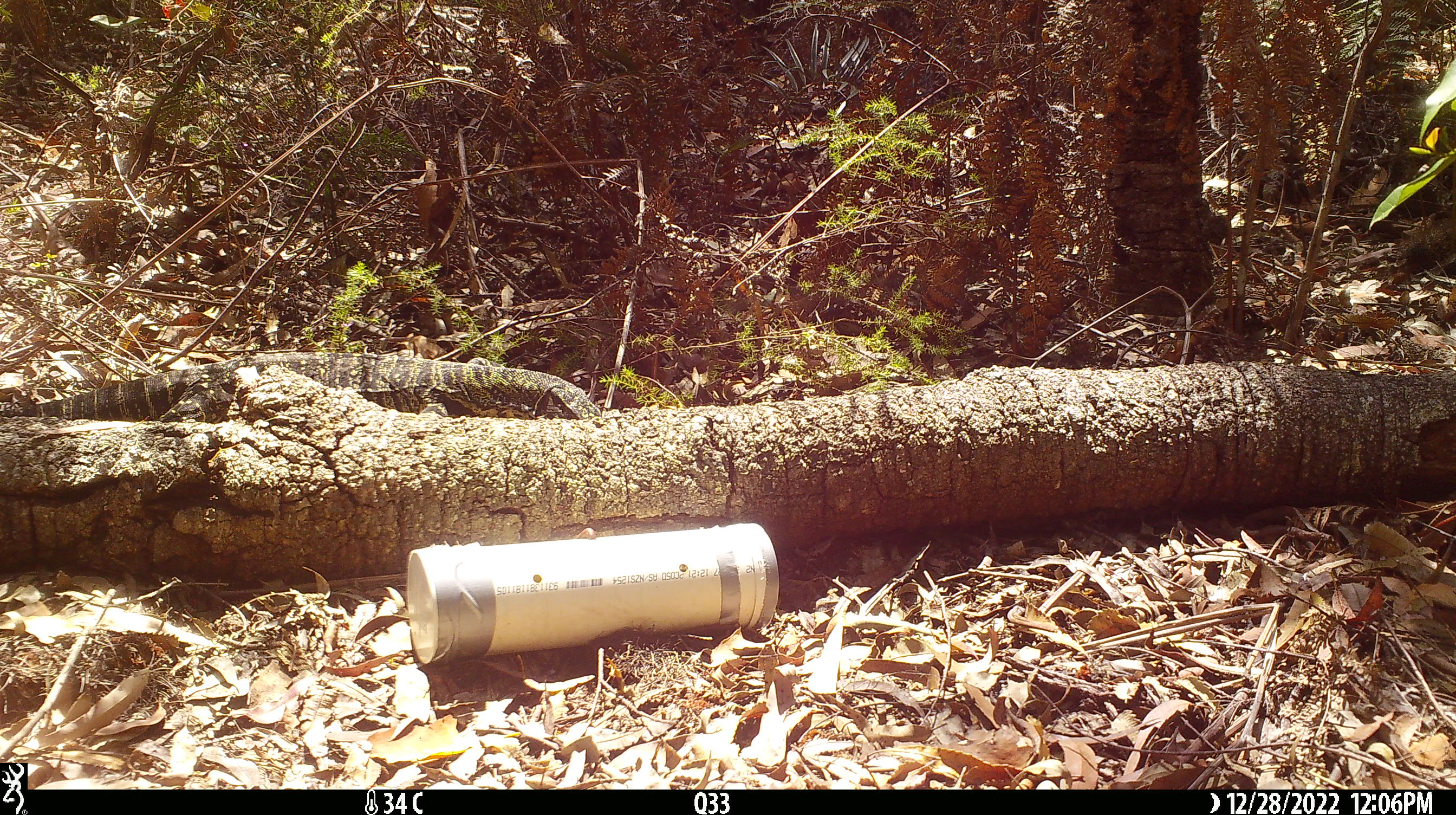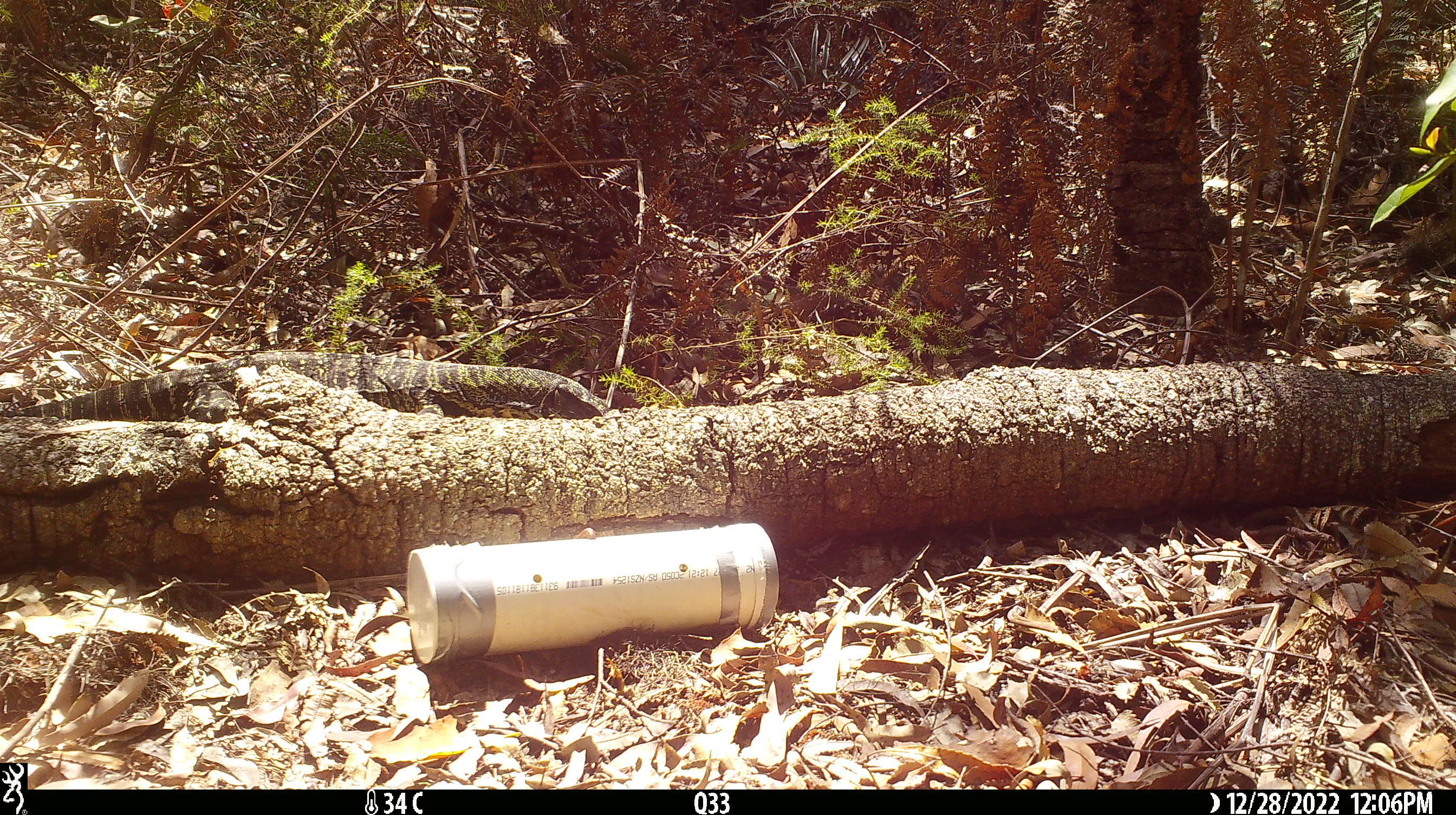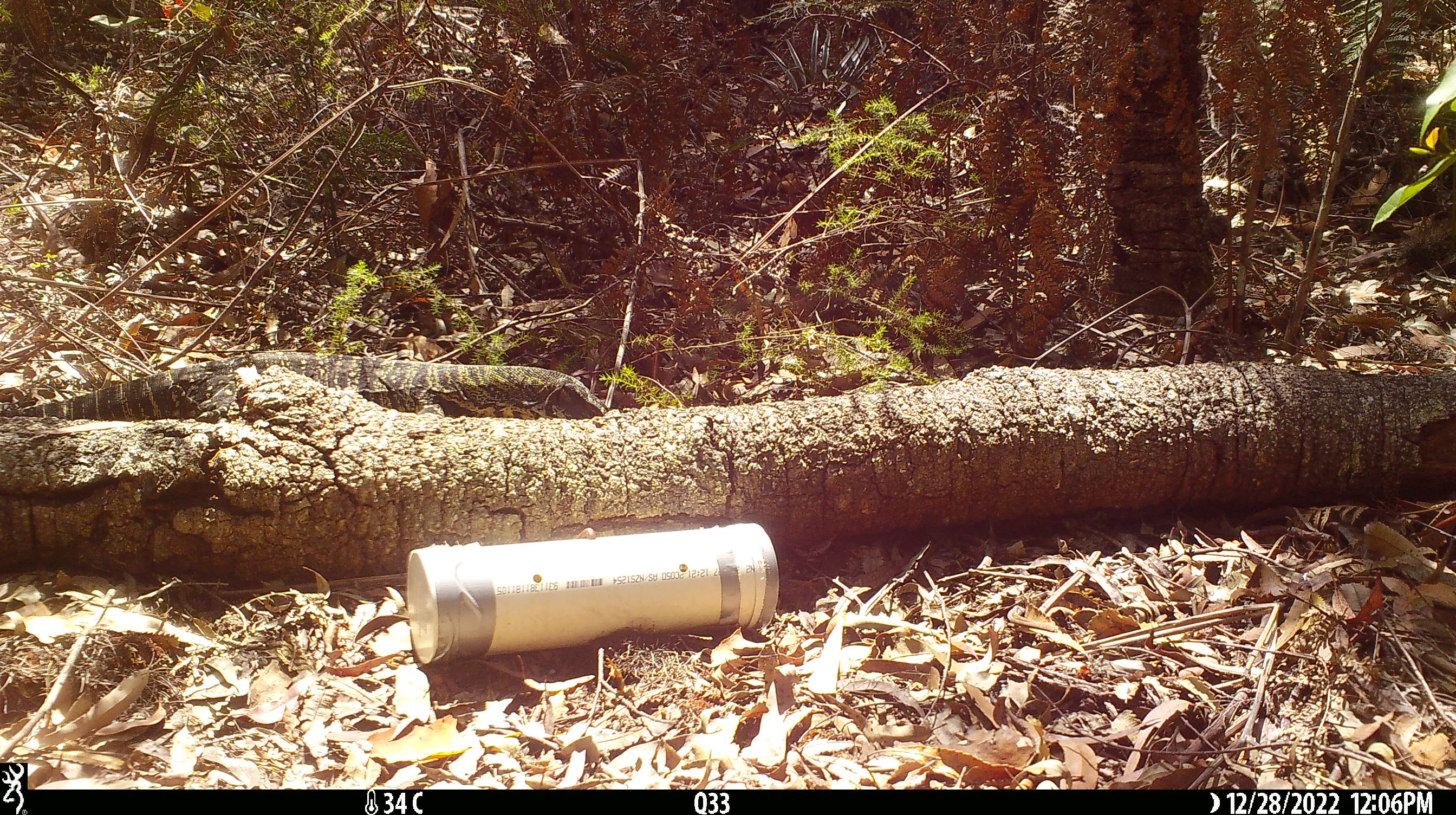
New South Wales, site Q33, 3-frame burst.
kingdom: Animalia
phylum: Chordata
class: Reptilia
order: Squamata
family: Varanidae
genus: Varanus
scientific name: Varanus varius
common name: lace monitor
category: goanna